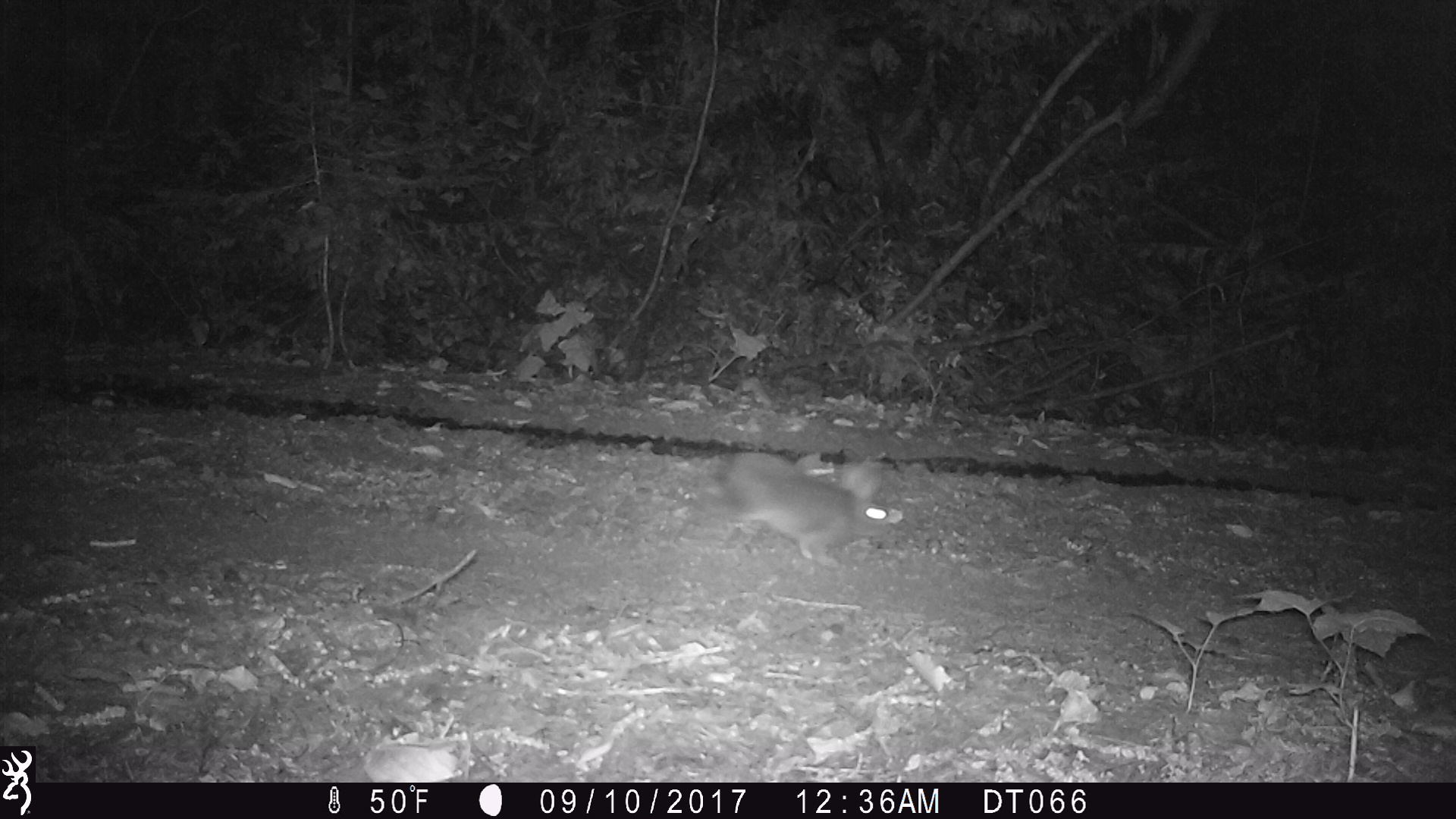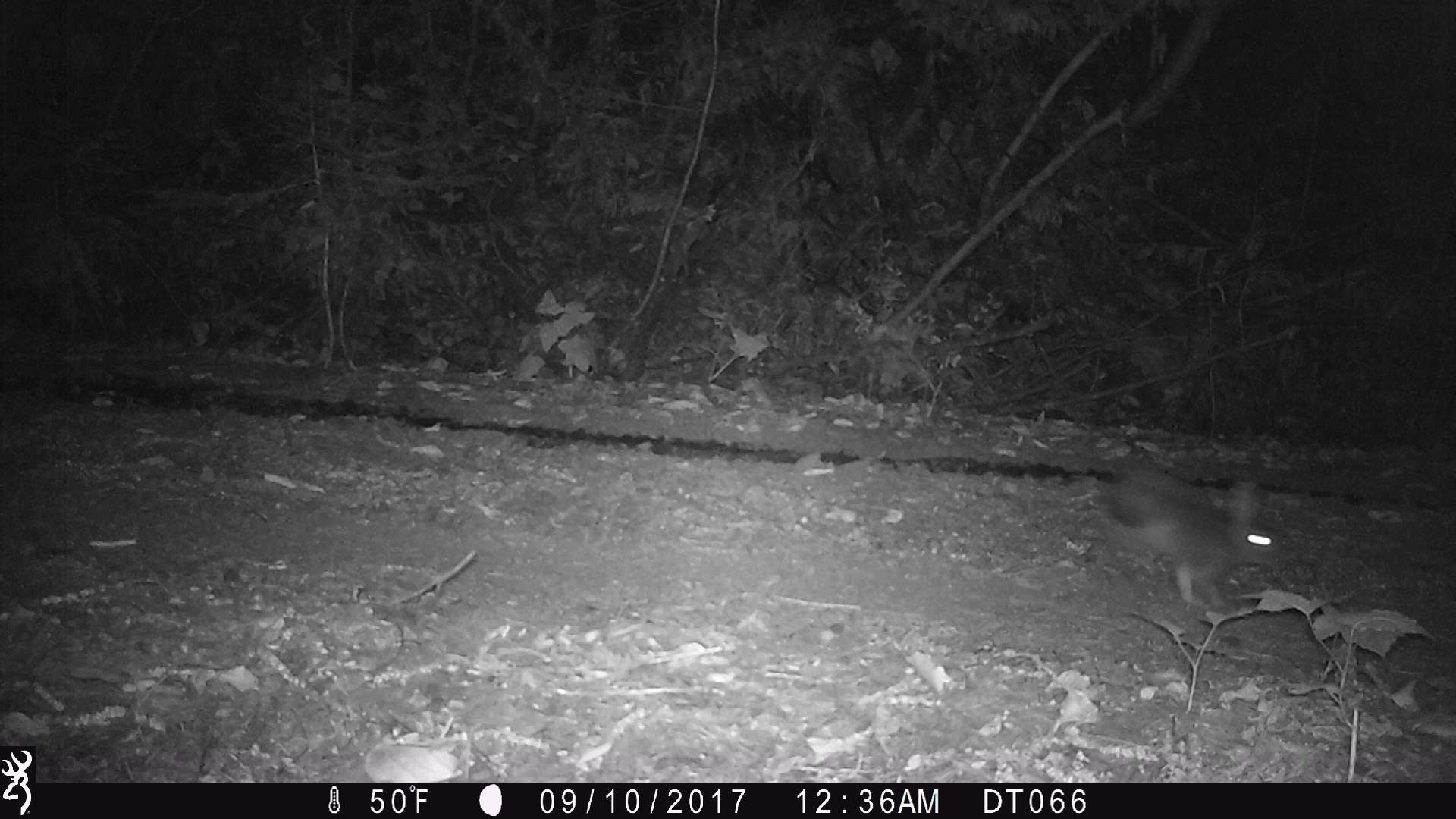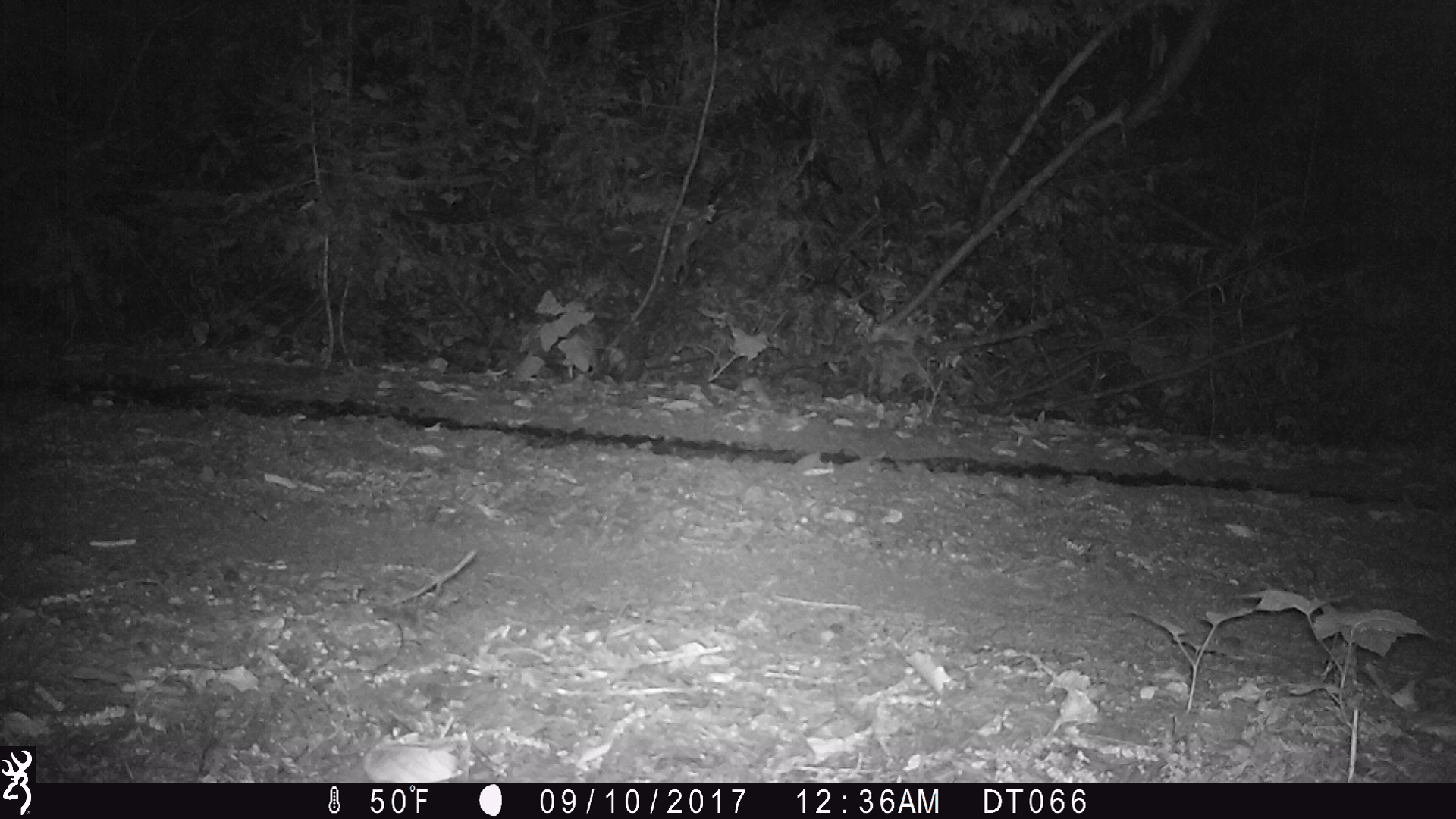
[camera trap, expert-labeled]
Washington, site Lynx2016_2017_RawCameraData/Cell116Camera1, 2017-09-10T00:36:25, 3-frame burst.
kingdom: Animalia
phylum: Chordata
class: Mammalia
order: Lagomorpha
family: Leporidae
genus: Lepus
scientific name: Lepus americanus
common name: snowshoe hare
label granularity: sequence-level